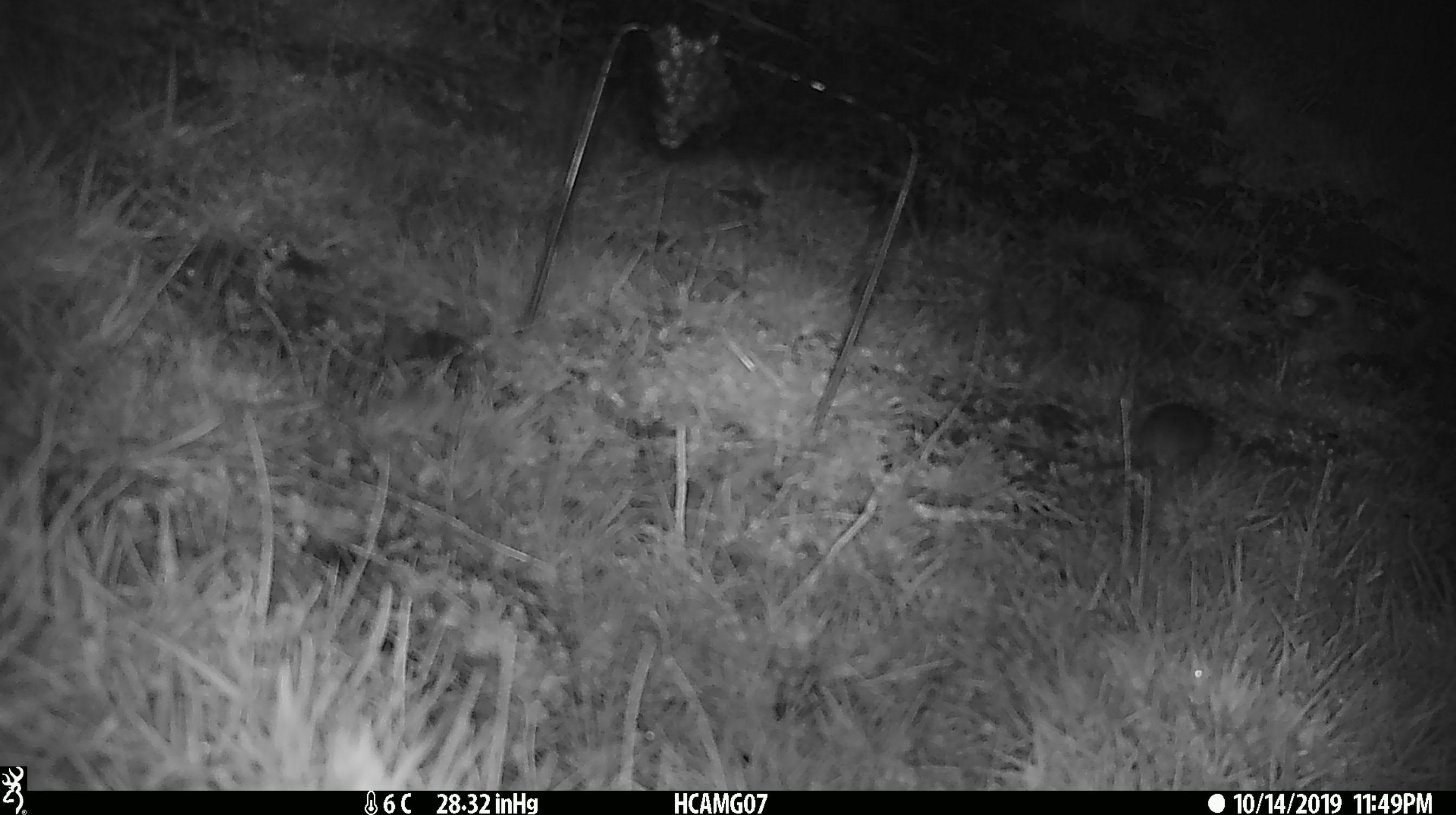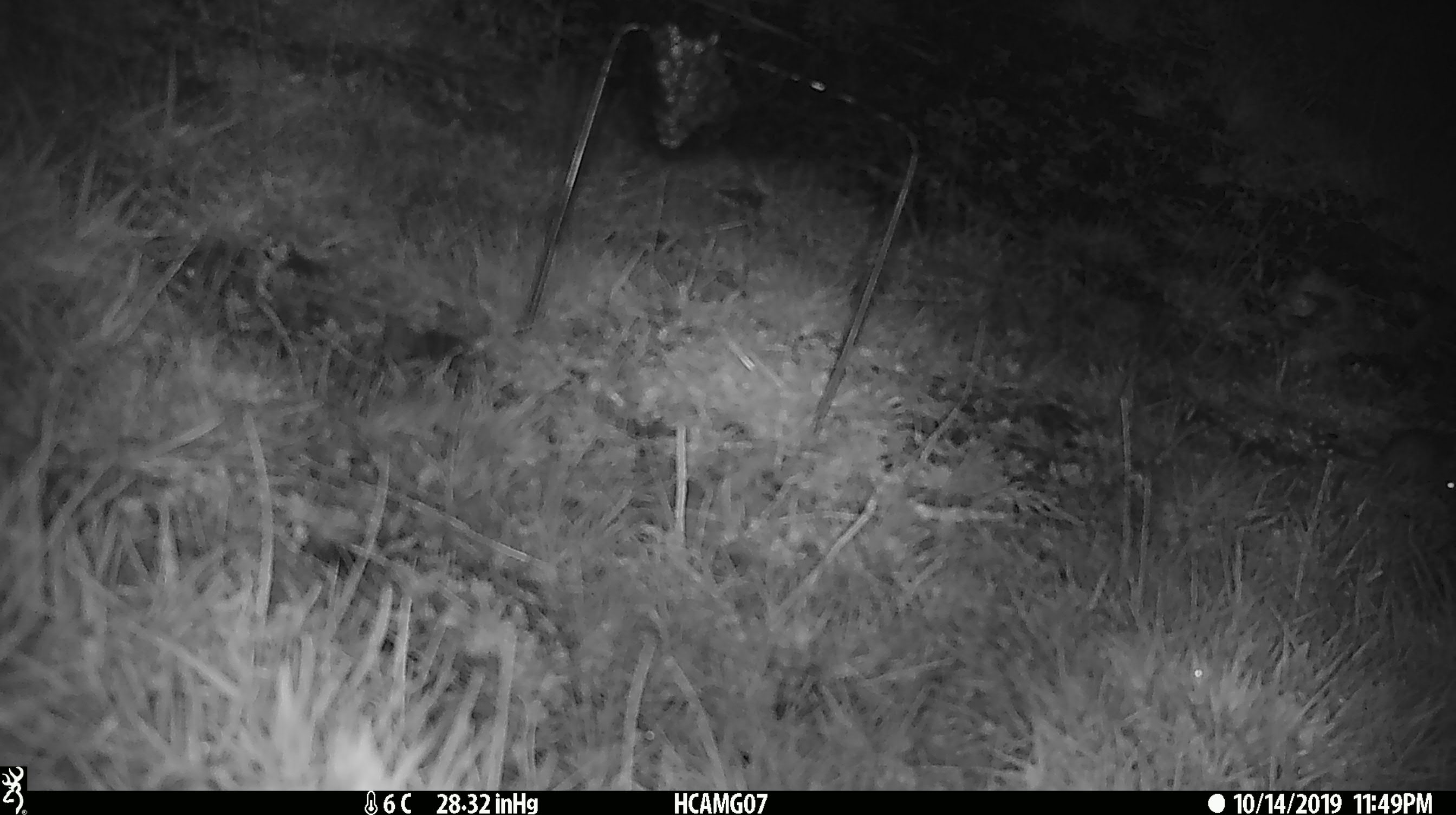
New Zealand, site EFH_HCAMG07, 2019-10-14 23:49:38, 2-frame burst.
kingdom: Animalia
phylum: Chordata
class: Mammalia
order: Rodentia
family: Muridae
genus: Mus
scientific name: Mus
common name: mouse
Mouse (Mus).